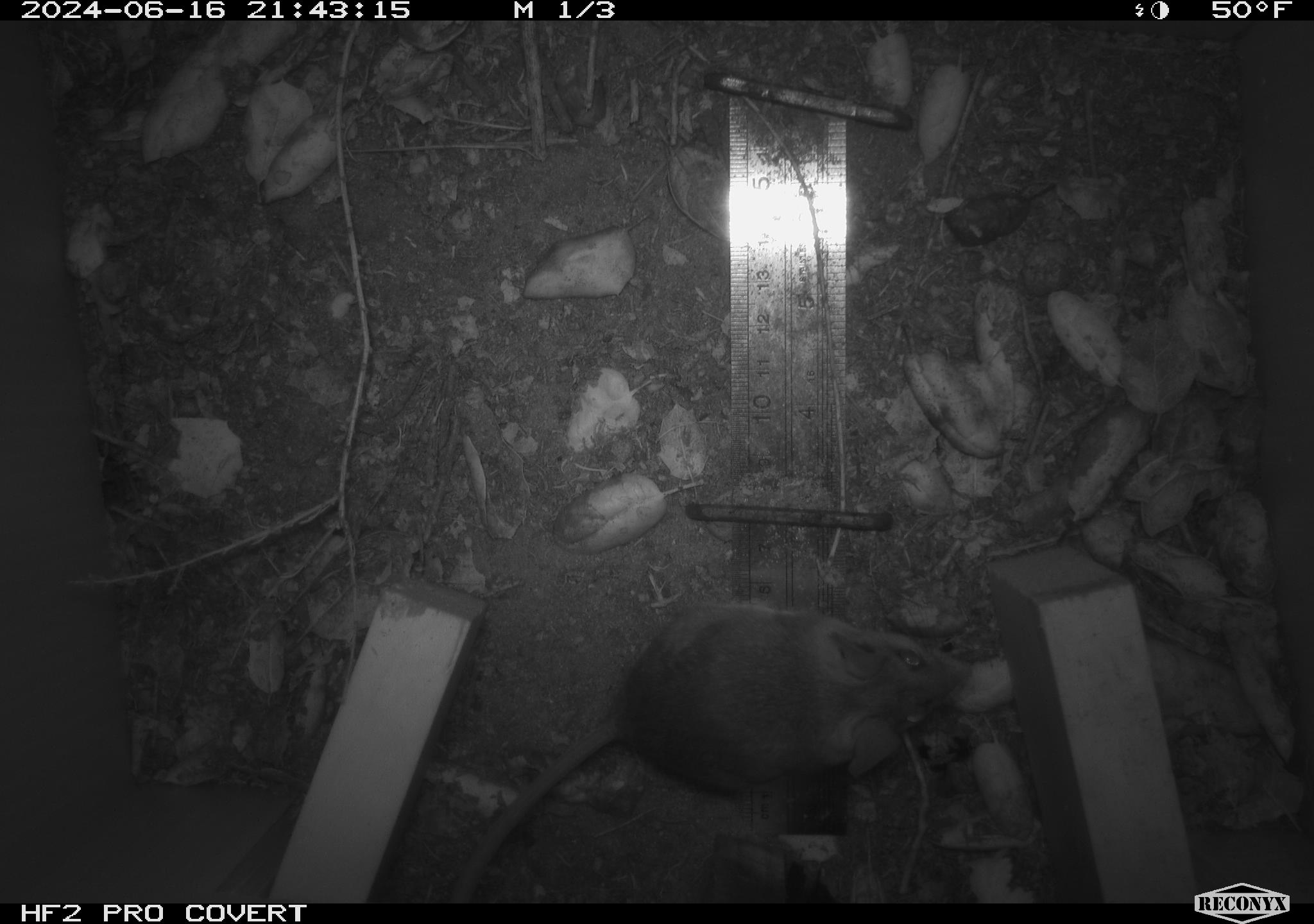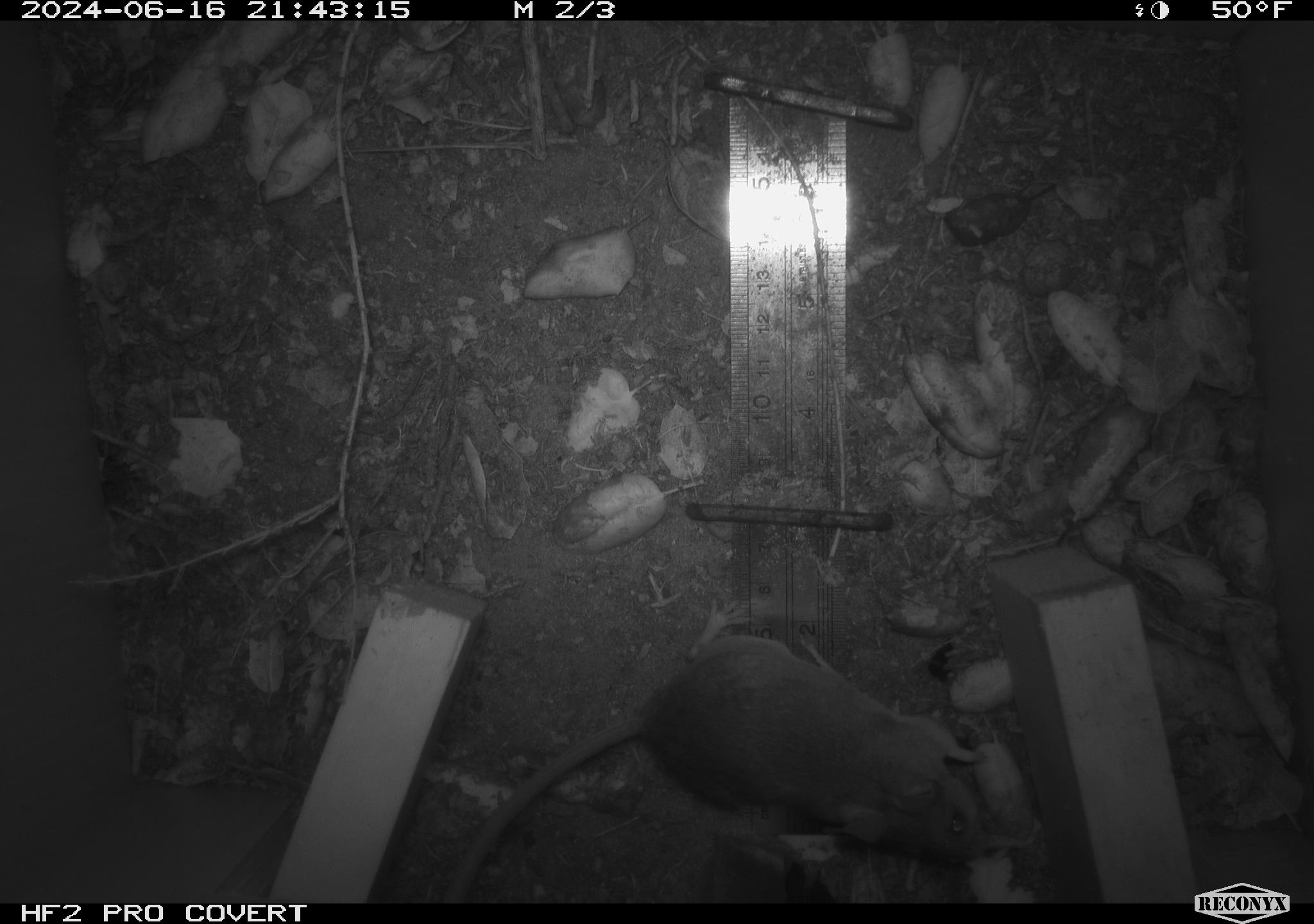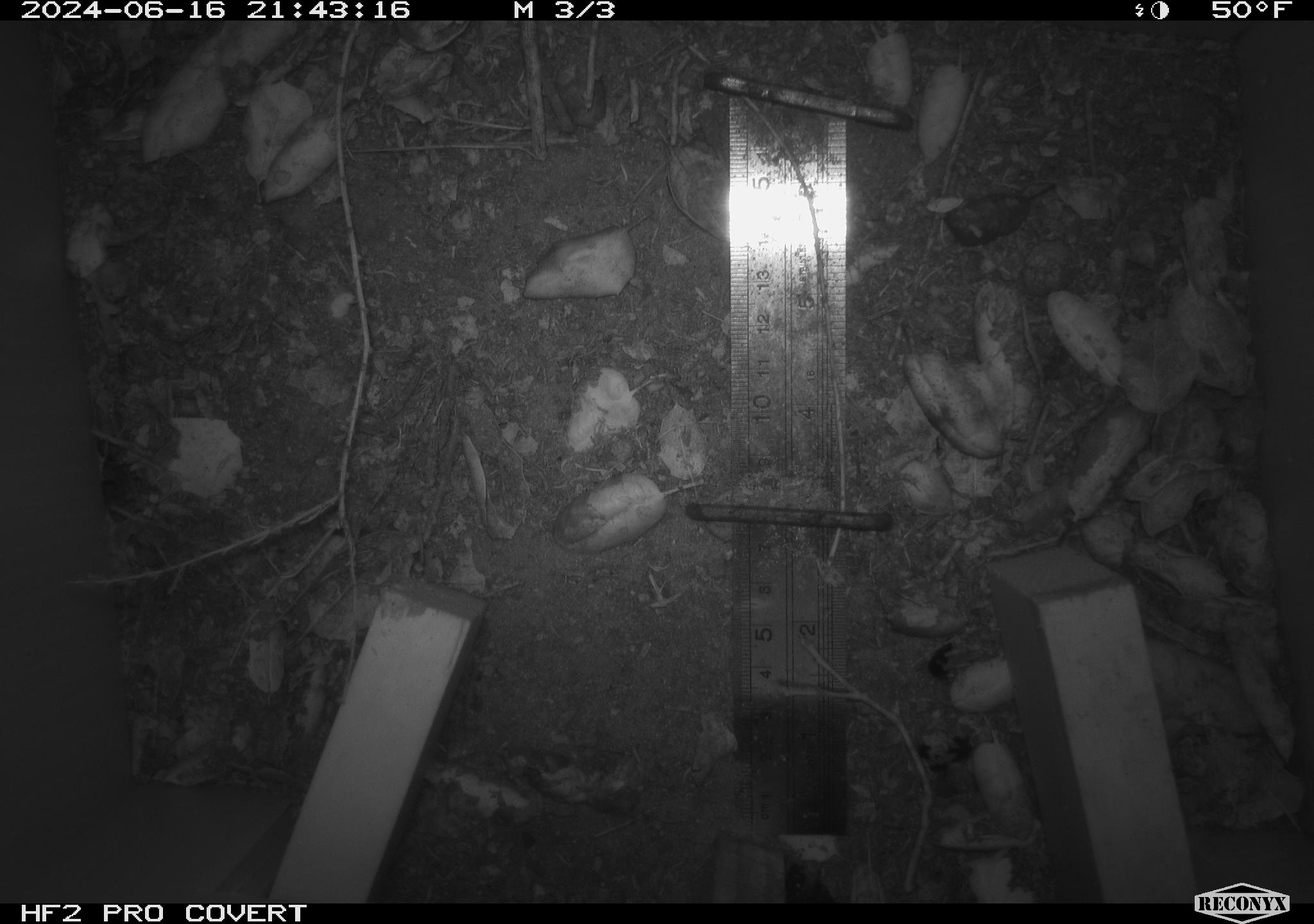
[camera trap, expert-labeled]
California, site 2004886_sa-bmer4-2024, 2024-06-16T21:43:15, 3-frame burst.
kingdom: Animalia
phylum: Chordata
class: Mammalia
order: Rodentia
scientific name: Rodentia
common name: woodrat or rat or mouse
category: woodrat or rat or mouse species